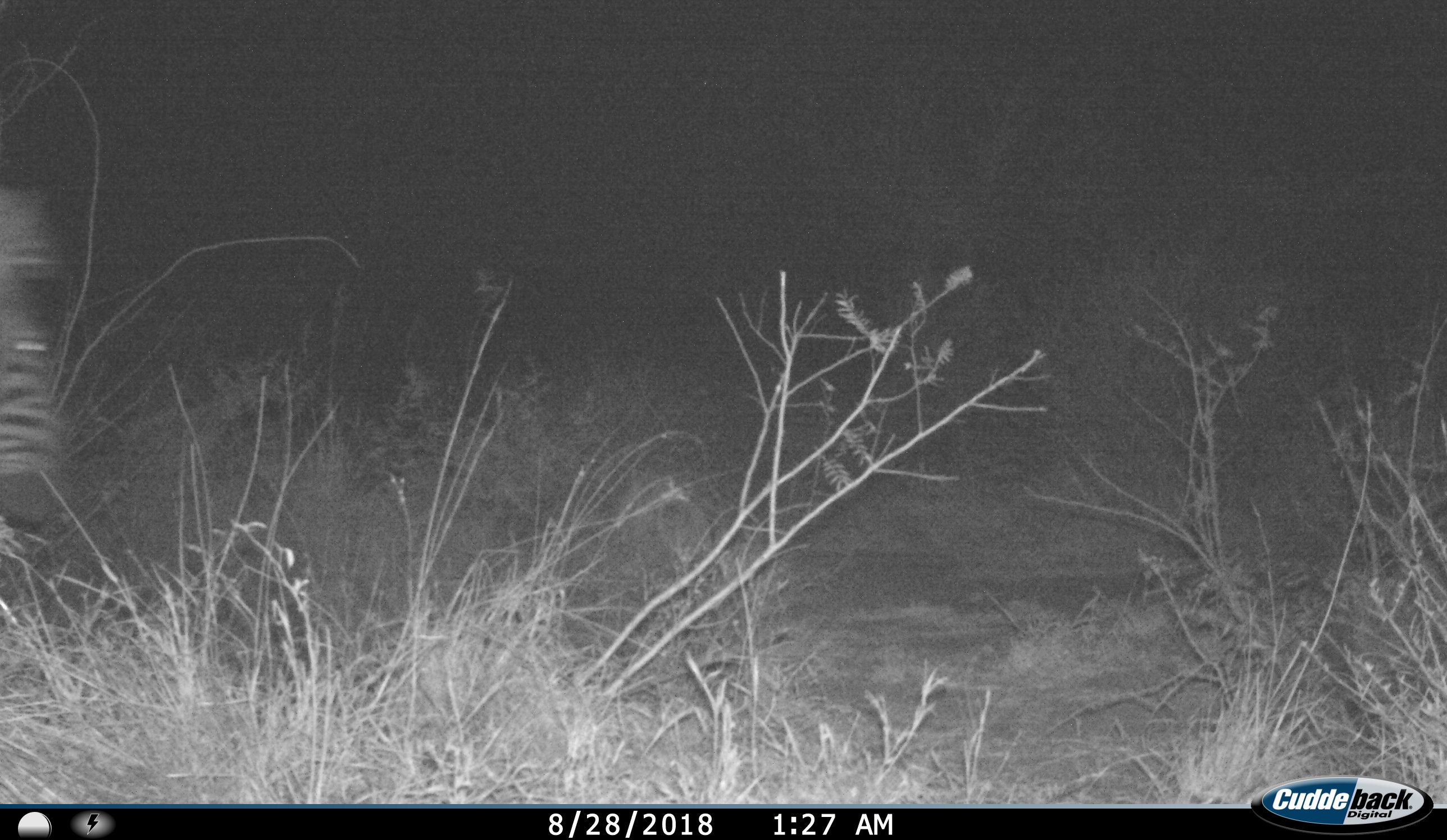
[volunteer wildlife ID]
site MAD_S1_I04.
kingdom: Animalia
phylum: Chordata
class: Mammalia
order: Perissodactyla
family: Equidae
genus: Equus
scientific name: Equus quagga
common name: plains zebra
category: zebraplains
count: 1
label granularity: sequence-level